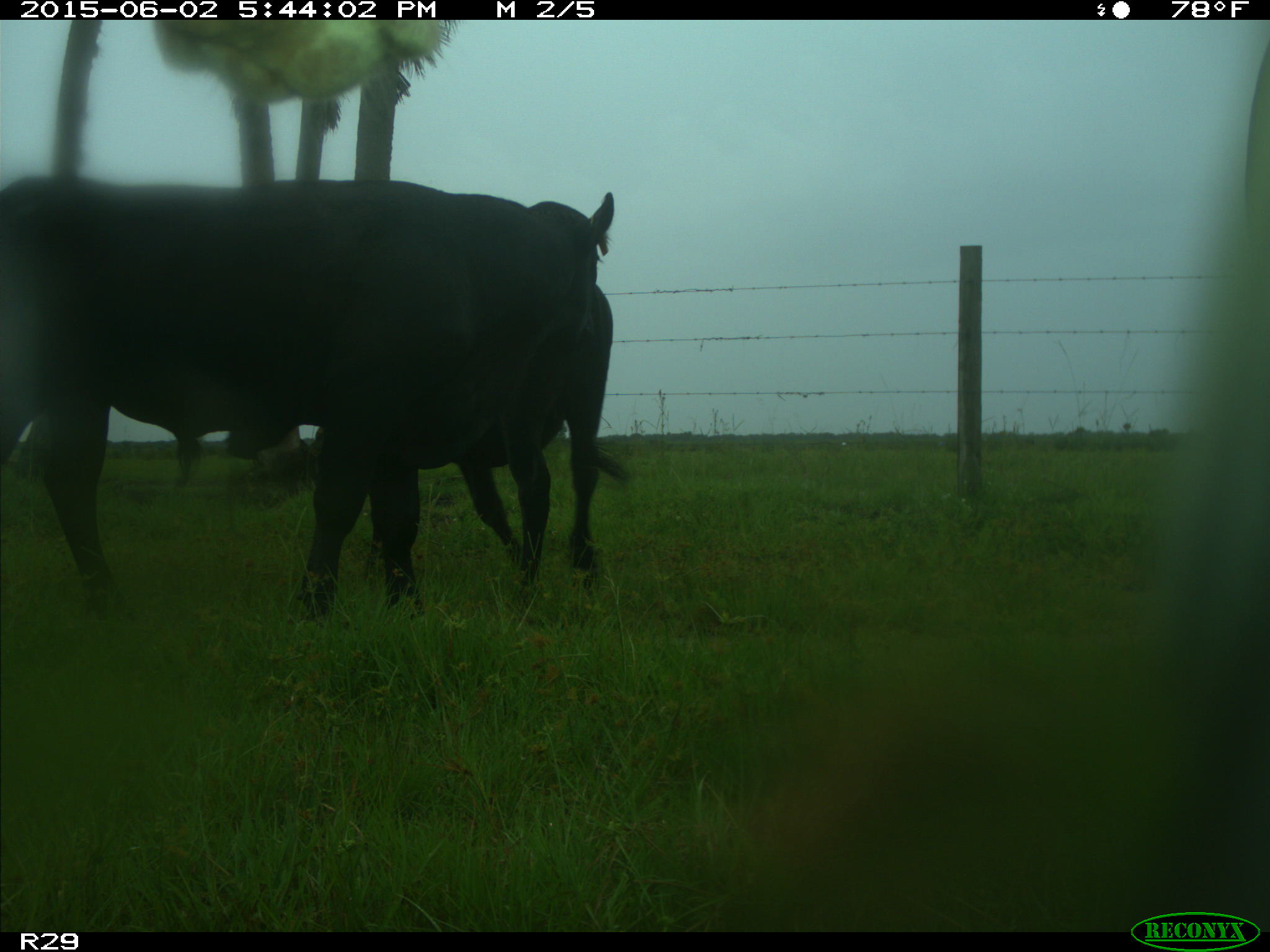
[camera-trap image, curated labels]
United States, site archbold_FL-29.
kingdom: Animalia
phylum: Chordata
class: Mammalia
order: Artiodactyla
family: Bovidae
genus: Bos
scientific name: Bos taurus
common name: domestic cow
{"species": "Bos taurus (domestic cow)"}